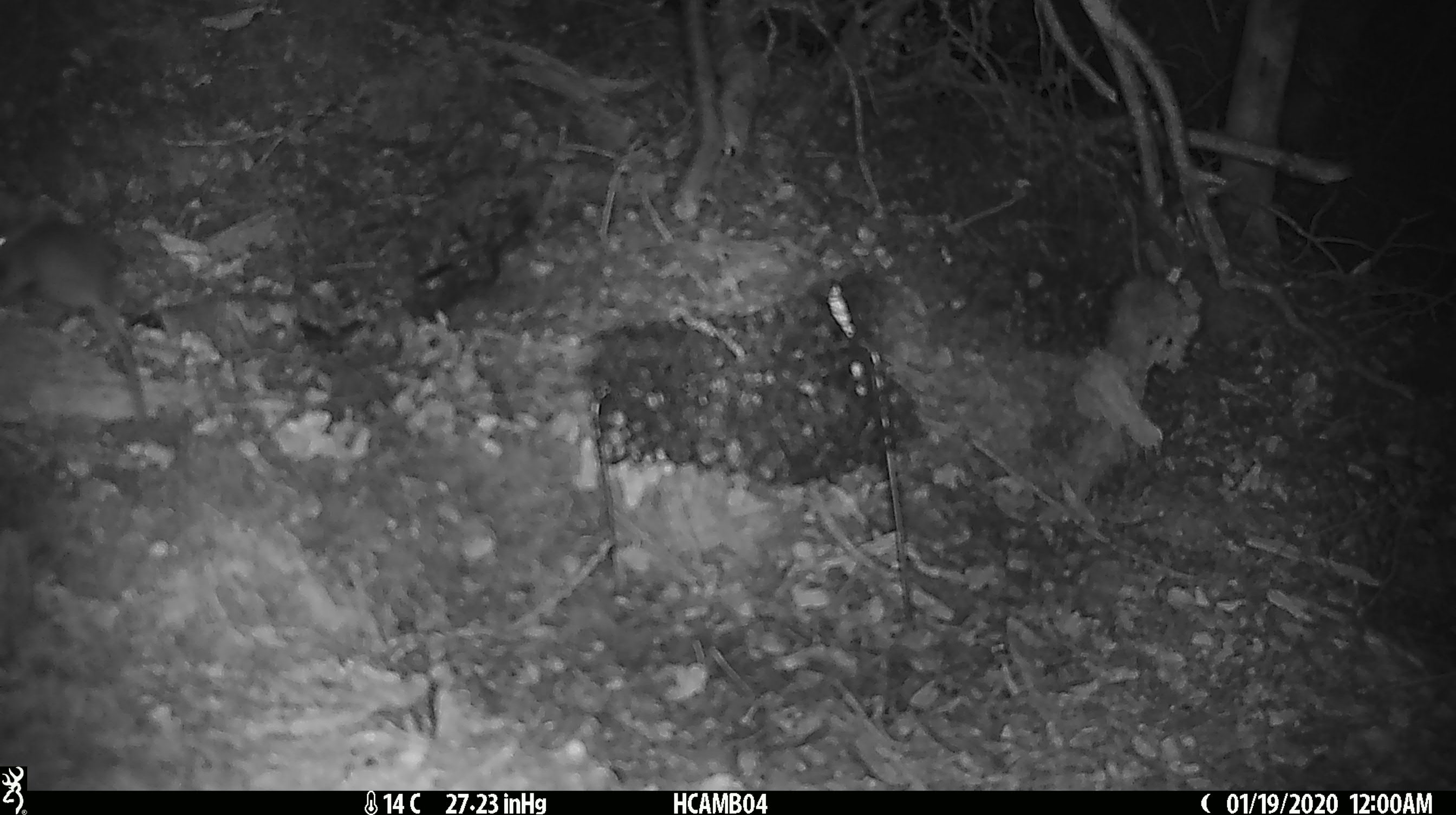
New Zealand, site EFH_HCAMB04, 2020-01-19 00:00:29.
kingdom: Animalia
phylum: Chordata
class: Mammalia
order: Rodentia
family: Muridae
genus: Mus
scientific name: Mus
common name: mouse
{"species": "mouse (Mus)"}